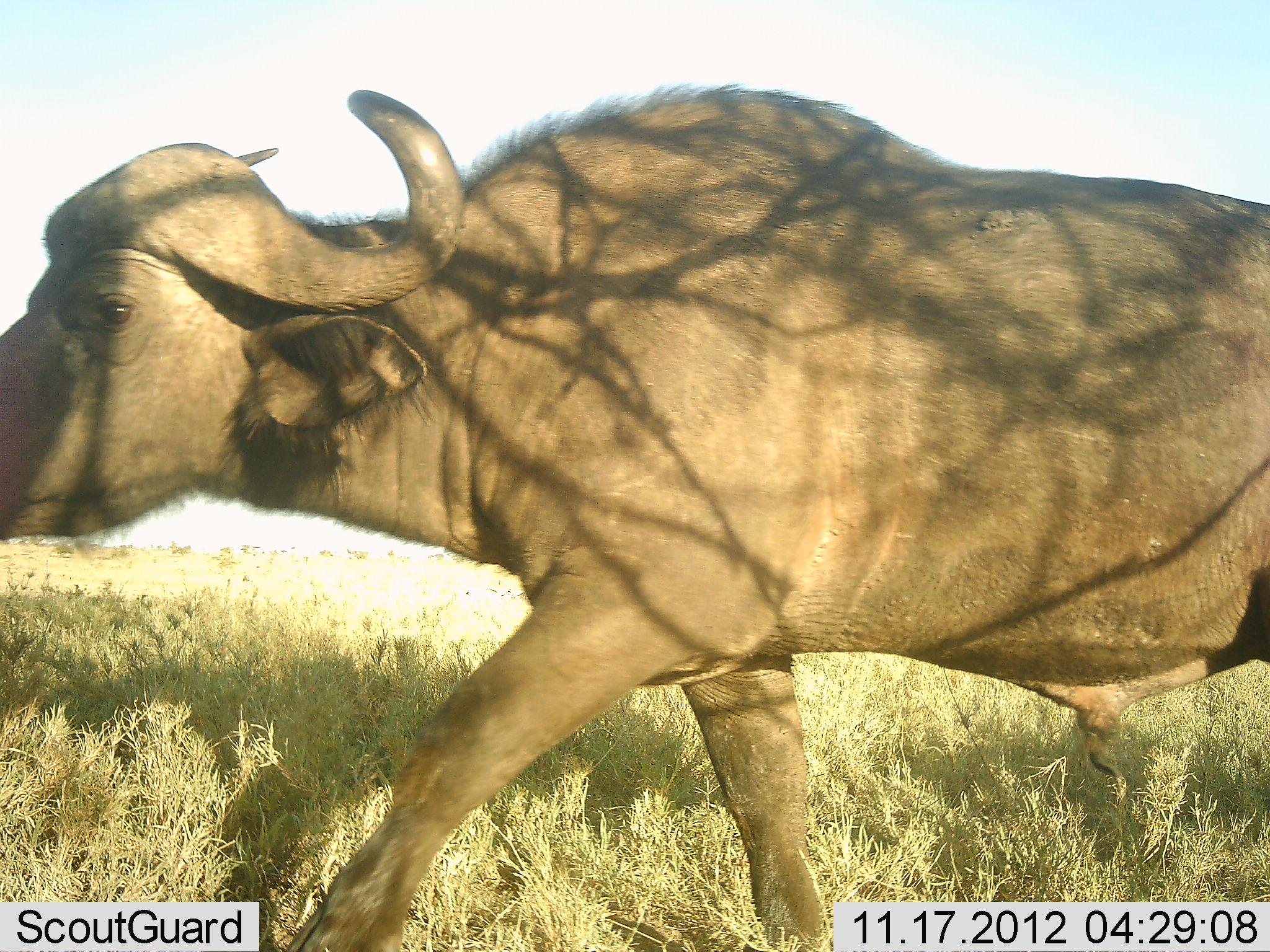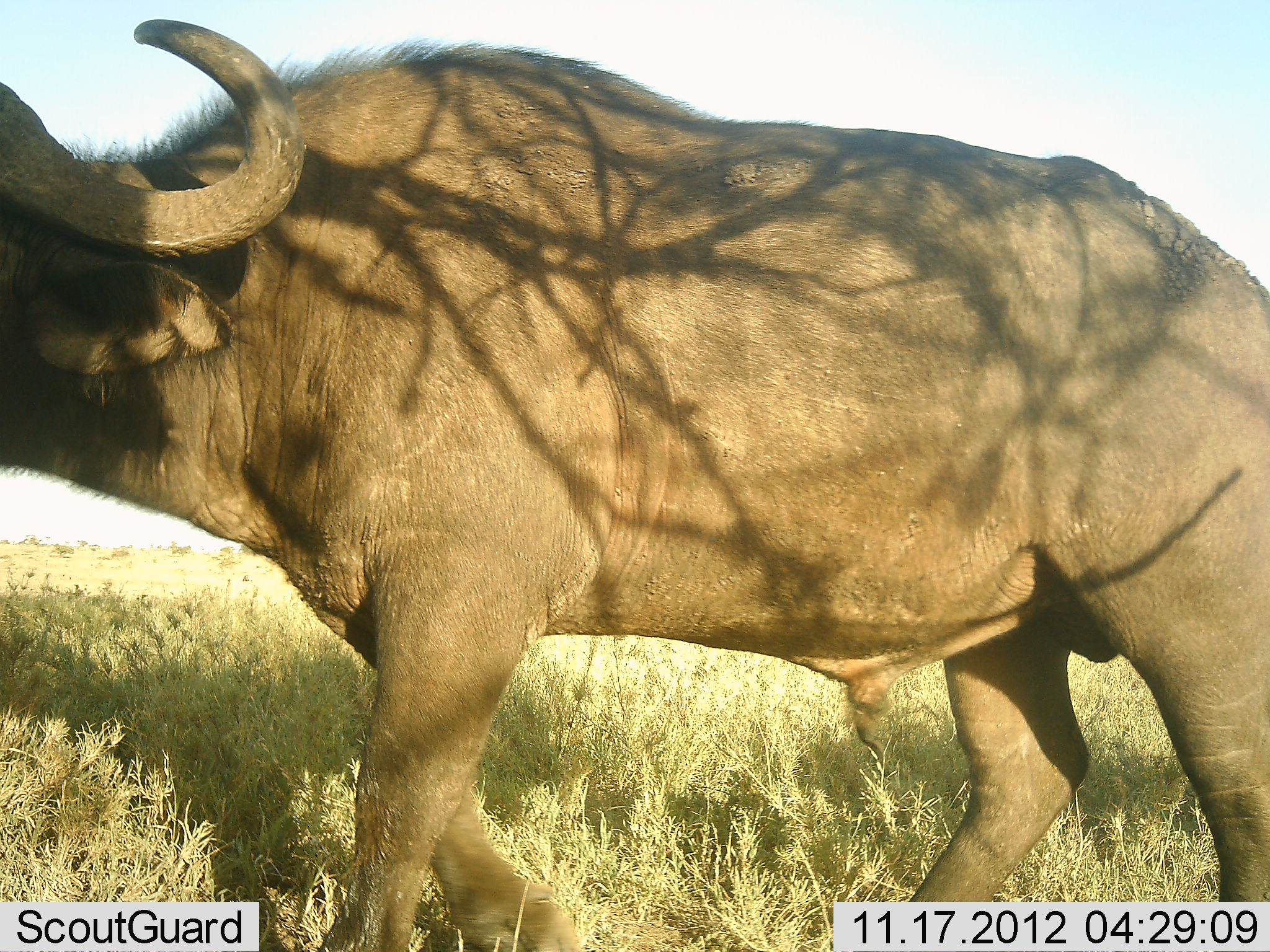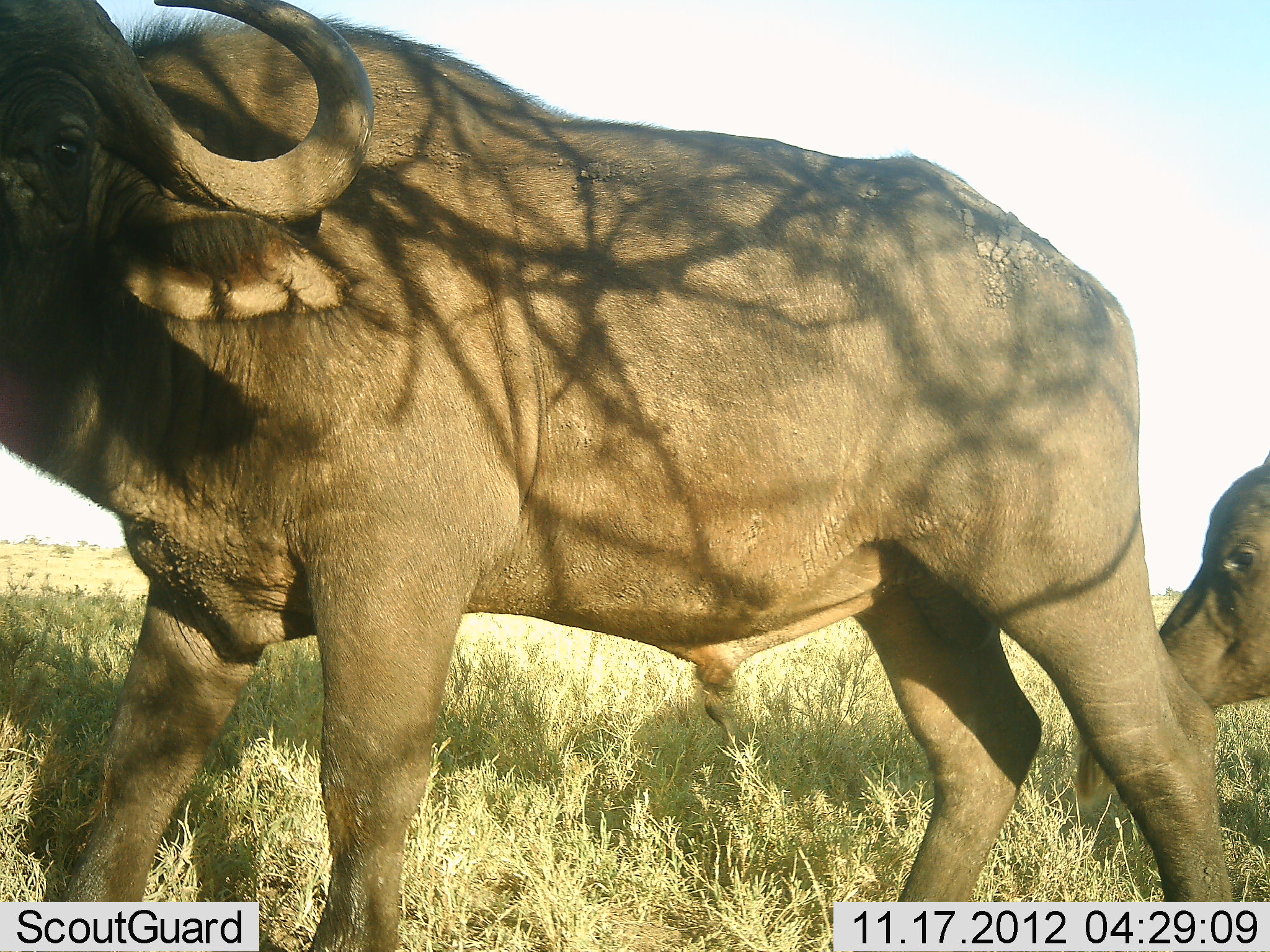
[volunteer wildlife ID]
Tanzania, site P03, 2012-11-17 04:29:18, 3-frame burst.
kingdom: Animalia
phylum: Chordata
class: Mammalia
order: Artiodactyla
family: Bovidae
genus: Syncerus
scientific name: Syncerus caffer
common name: cape buffalo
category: buffalo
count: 2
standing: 0%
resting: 0%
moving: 100%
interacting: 0%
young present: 20%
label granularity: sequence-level